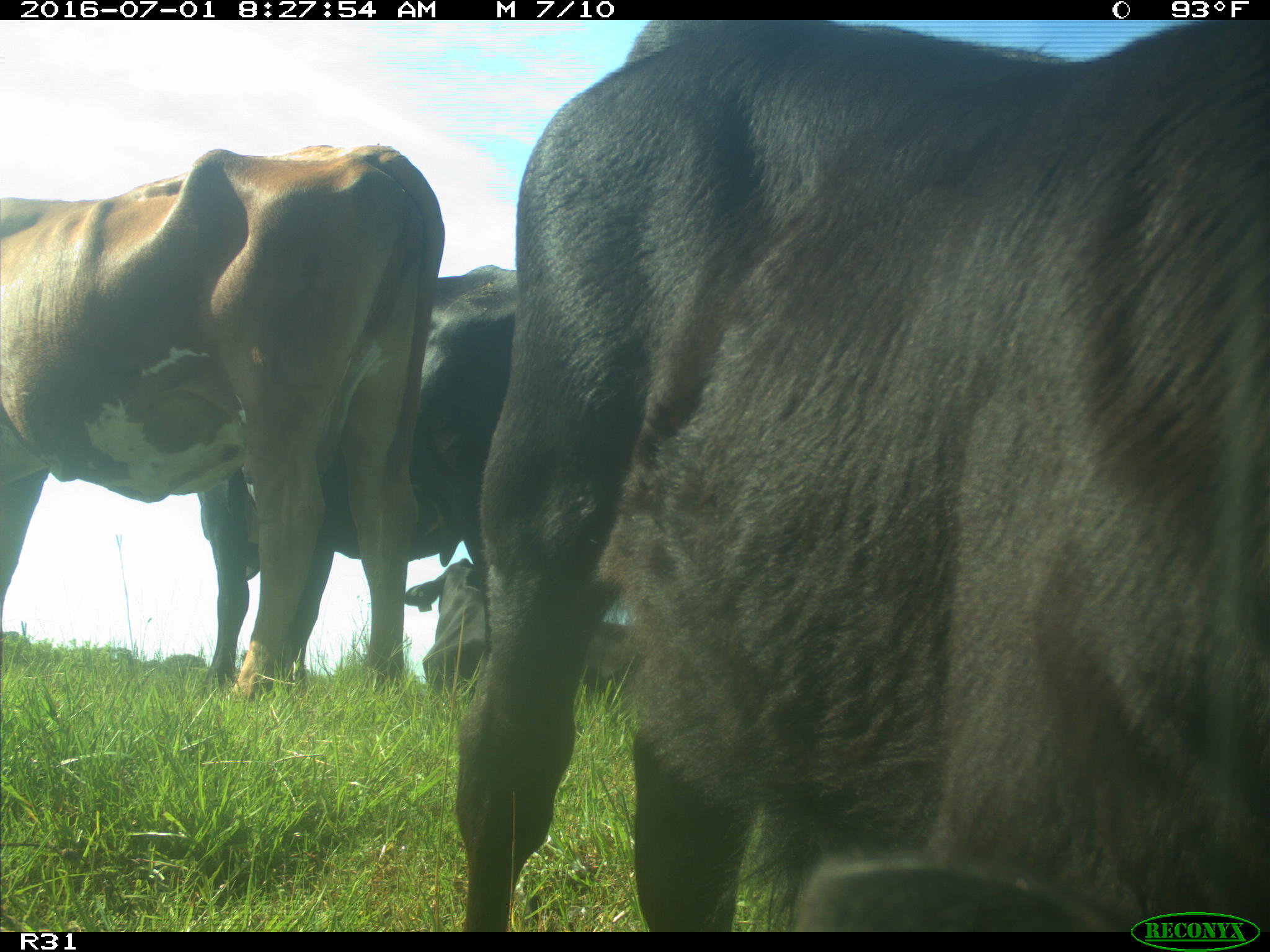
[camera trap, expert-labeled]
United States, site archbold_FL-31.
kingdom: Animalia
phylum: Chordata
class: Mammalia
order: Artiodactyla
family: Bovidae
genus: Bos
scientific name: Bos taurus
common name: domestic cow